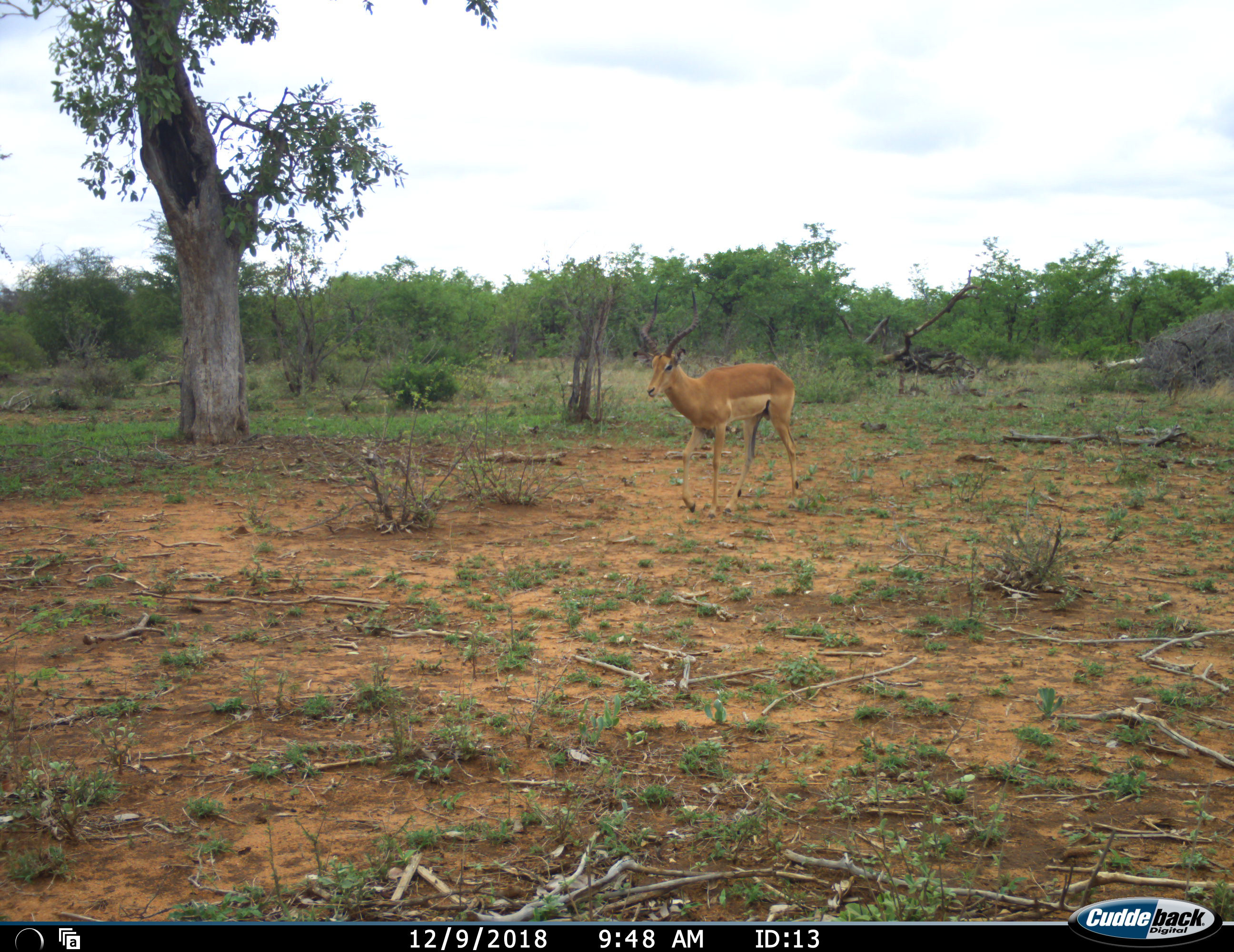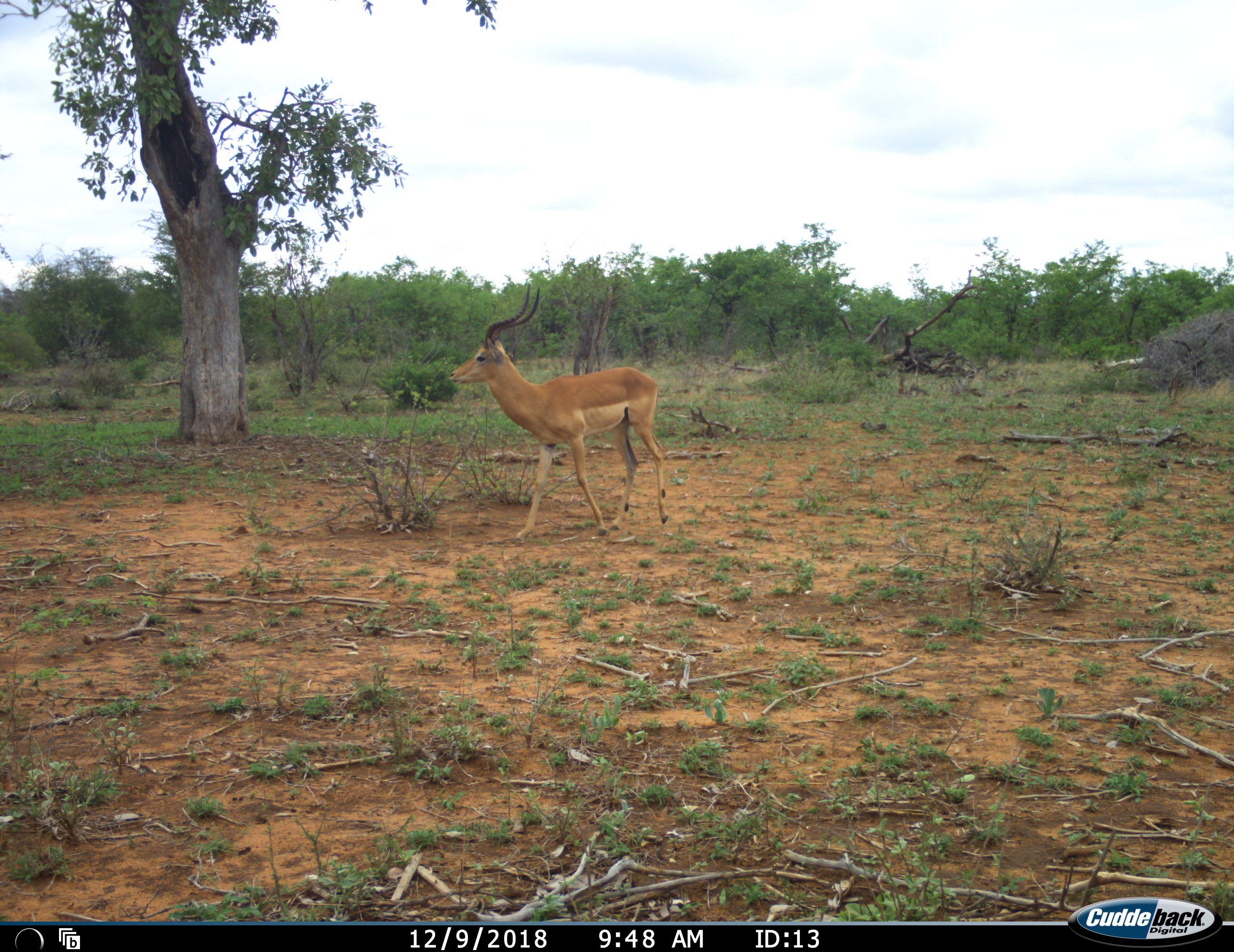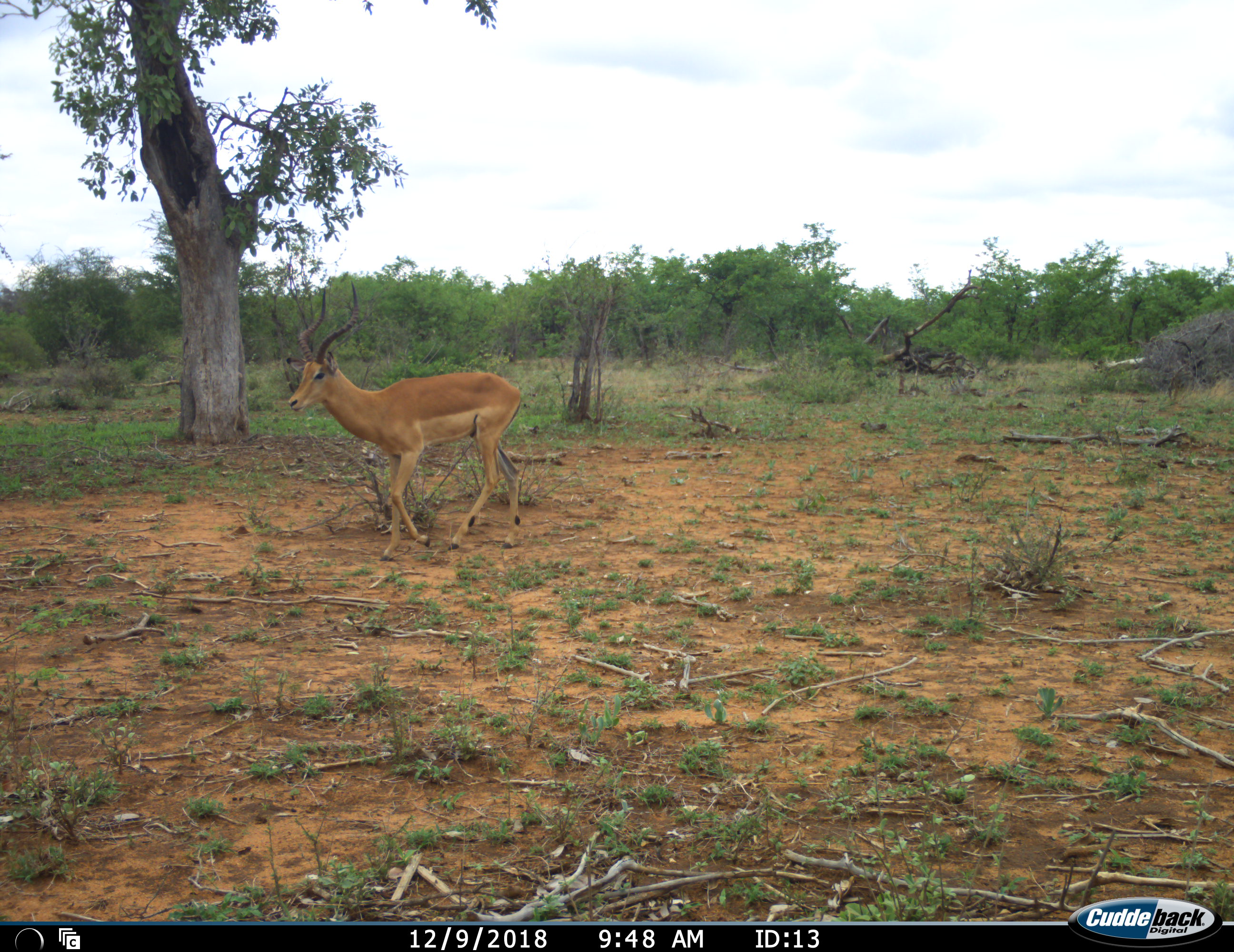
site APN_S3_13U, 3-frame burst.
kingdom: Animalia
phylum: Chordata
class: Mammalia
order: Artiodactyla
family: Bovidae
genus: Aepyceros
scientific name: Aepyceros melampus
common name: impala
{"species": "impala (Aepyceros melampus)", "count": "1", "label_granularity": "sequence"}